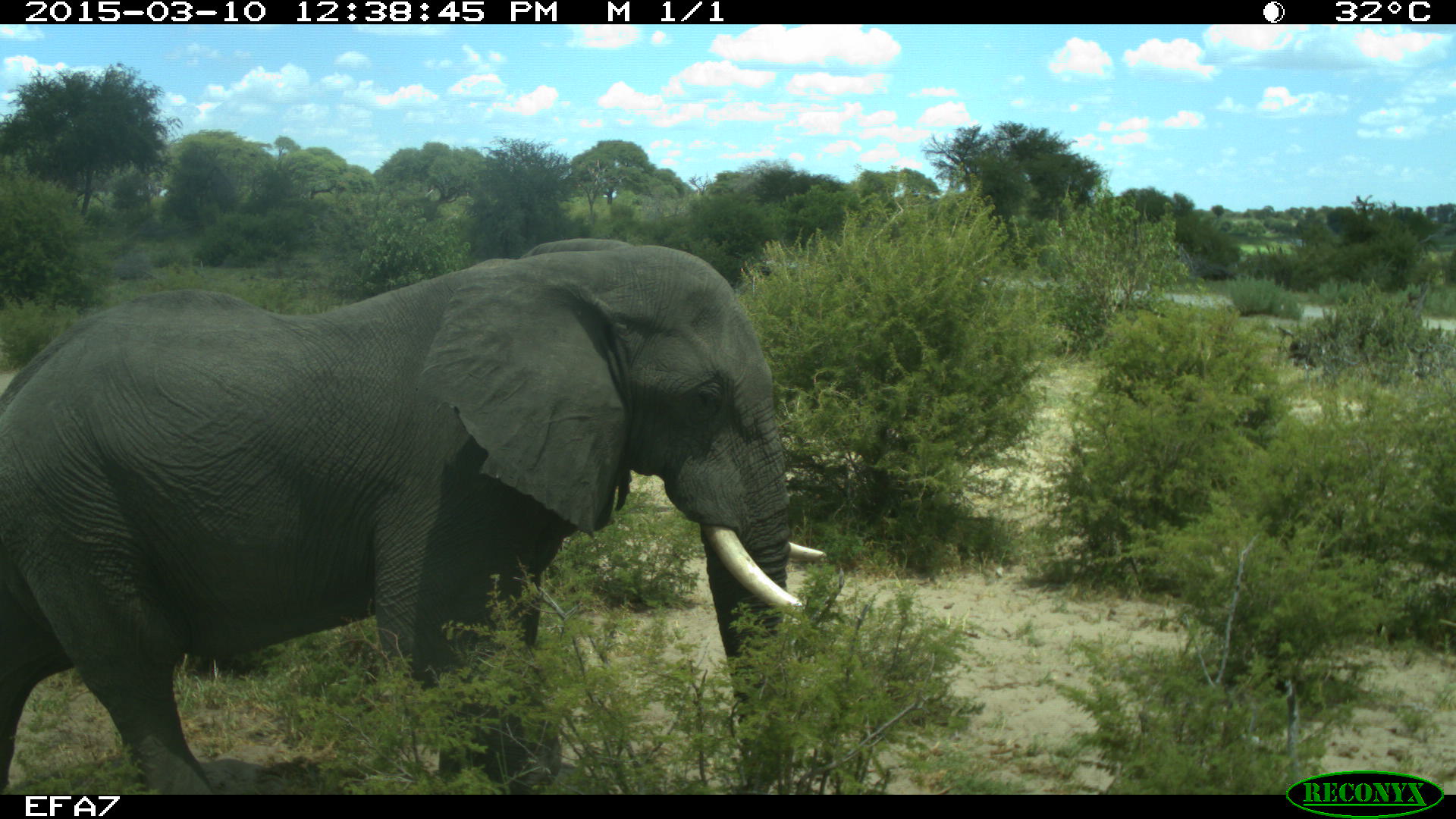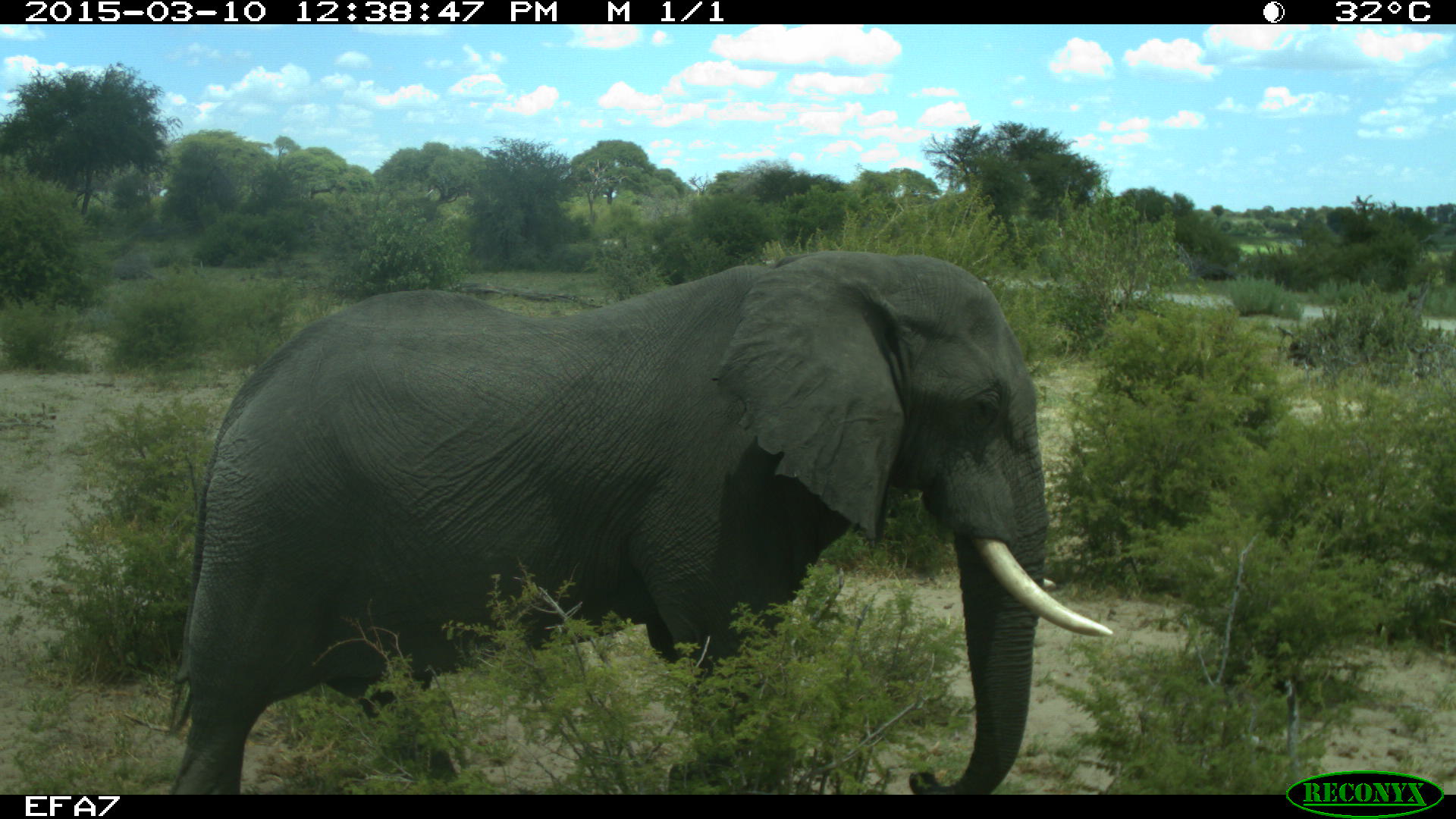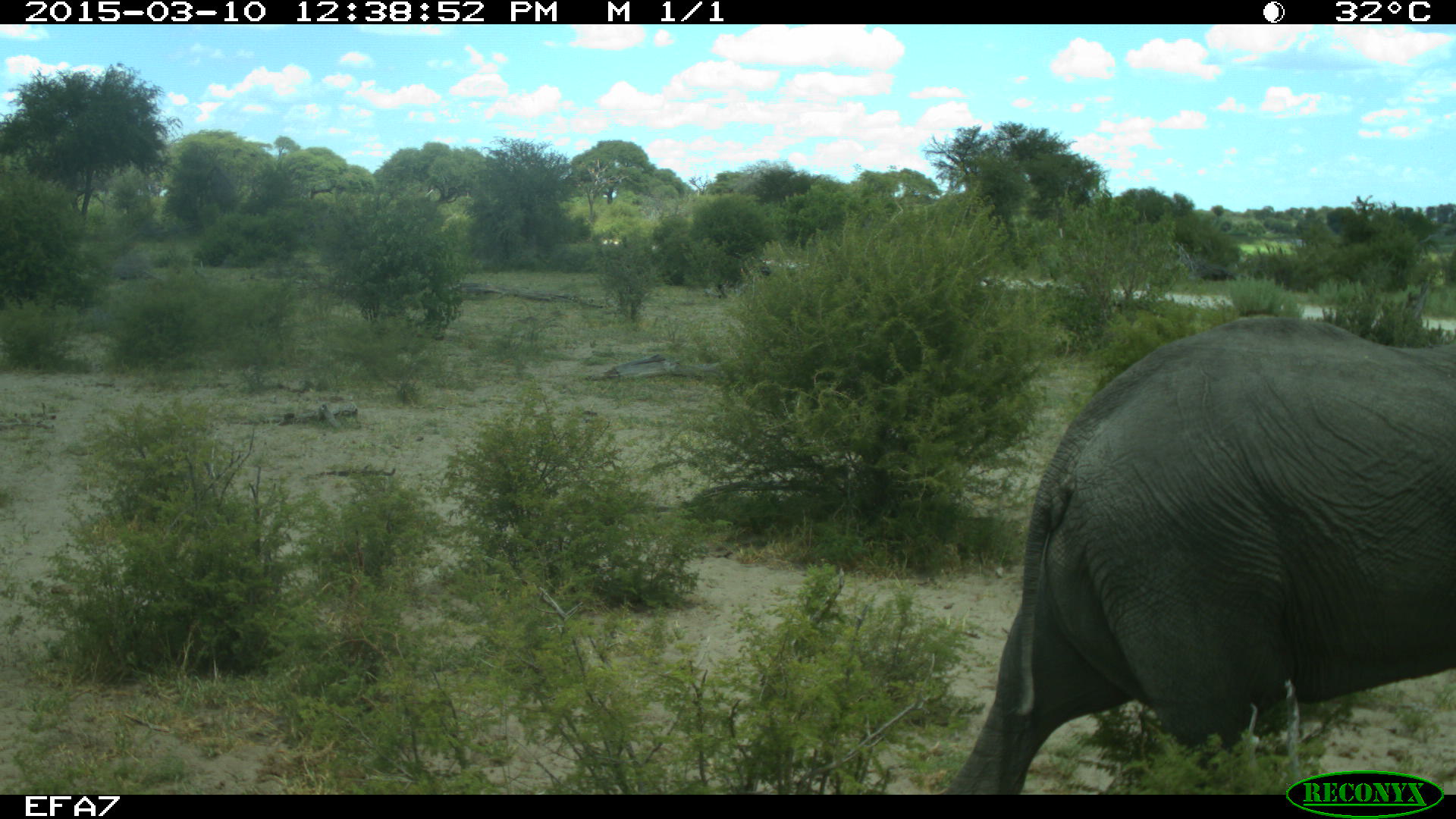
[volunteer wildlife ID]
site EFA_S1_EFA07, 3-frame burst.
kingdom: Animalia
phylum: Chordata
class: Mammalia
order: Proboscidea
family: Elephantidae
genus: Loxodonta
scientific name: Loxodonta africana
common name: african bush elephant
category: elephant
Elephant (african bush elephant) (Loxodonta africana), count 1. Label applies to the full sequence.